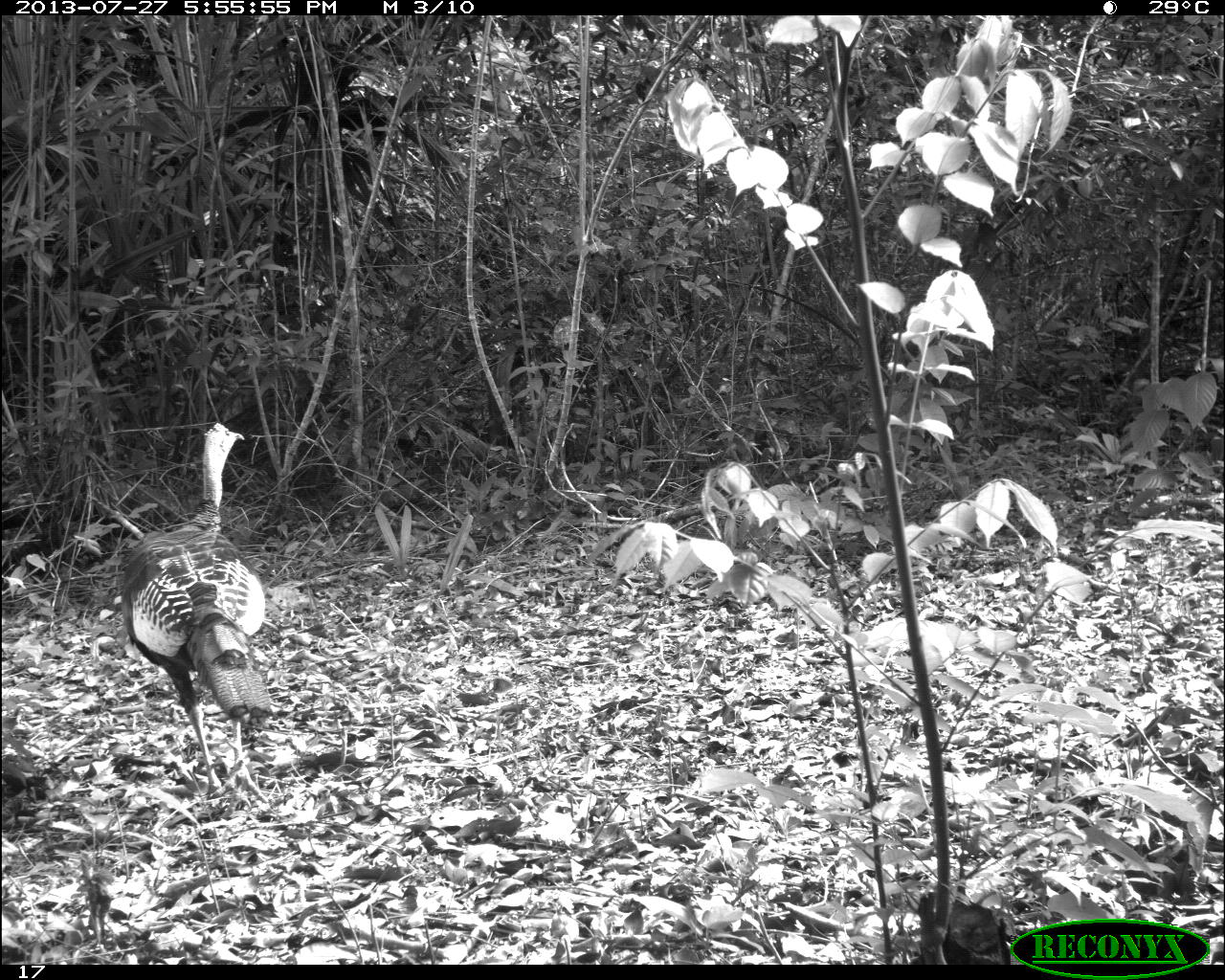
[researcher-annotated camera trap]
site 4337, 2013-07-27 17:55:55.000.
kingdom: Animalia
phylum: Chordata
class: Aves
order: Galliformes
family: Phasianidae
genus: Meleagris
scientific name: Meleagris ocellata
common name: ocellated turkey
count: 1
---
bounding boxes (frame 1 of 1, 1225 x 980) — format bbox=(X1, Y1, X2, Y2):
meleagris ocellata: bbox=(112, 420, 272, 799)